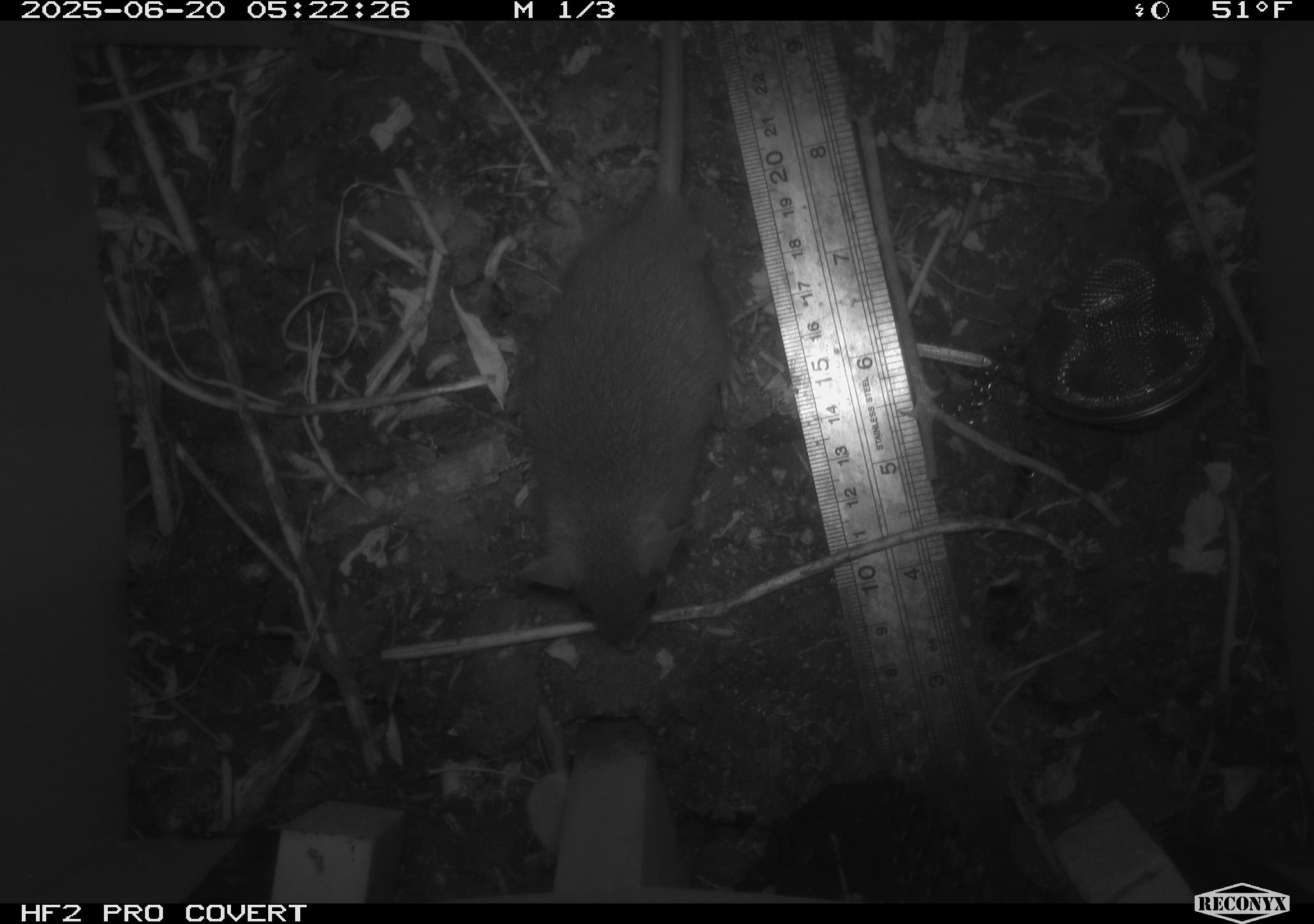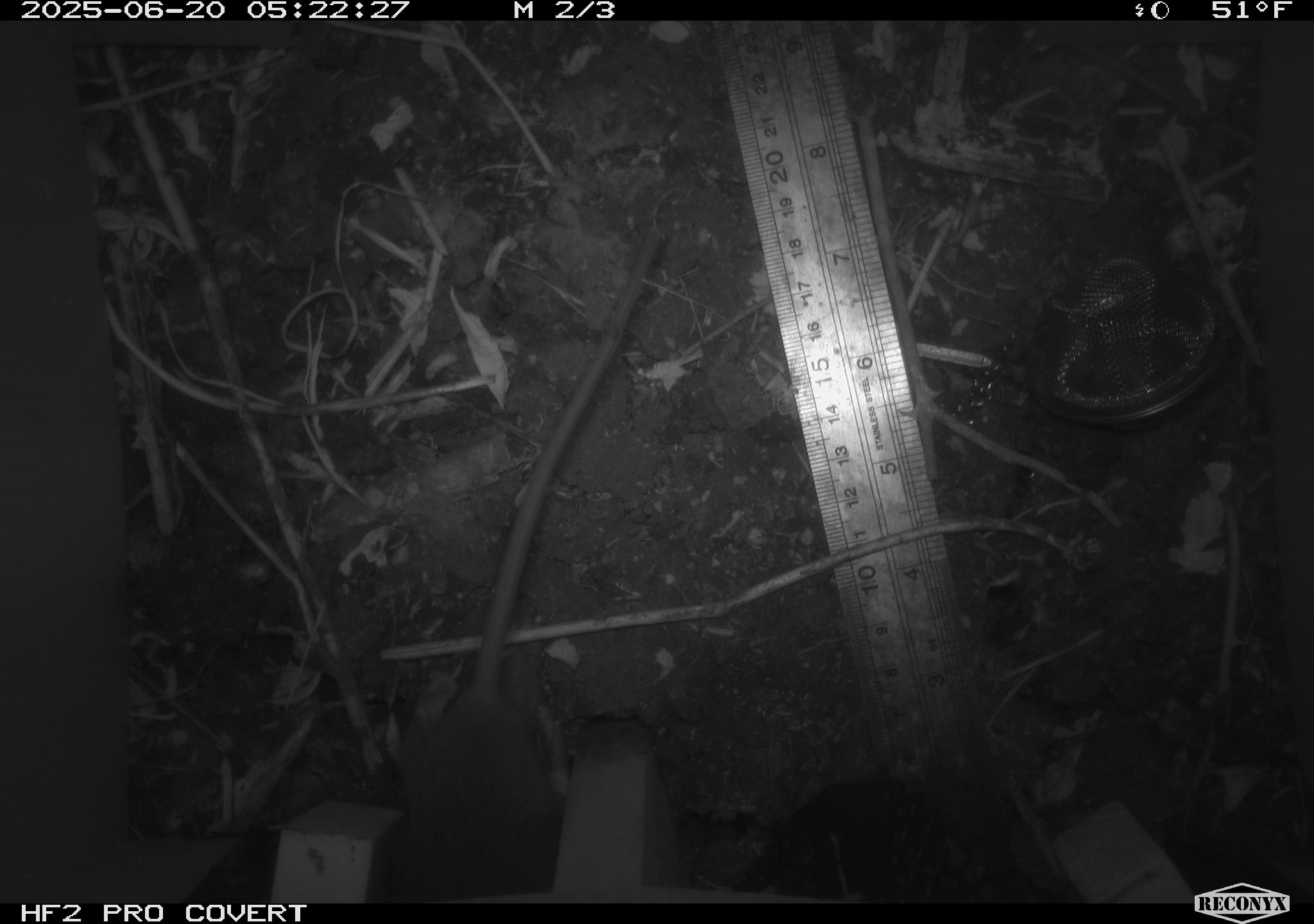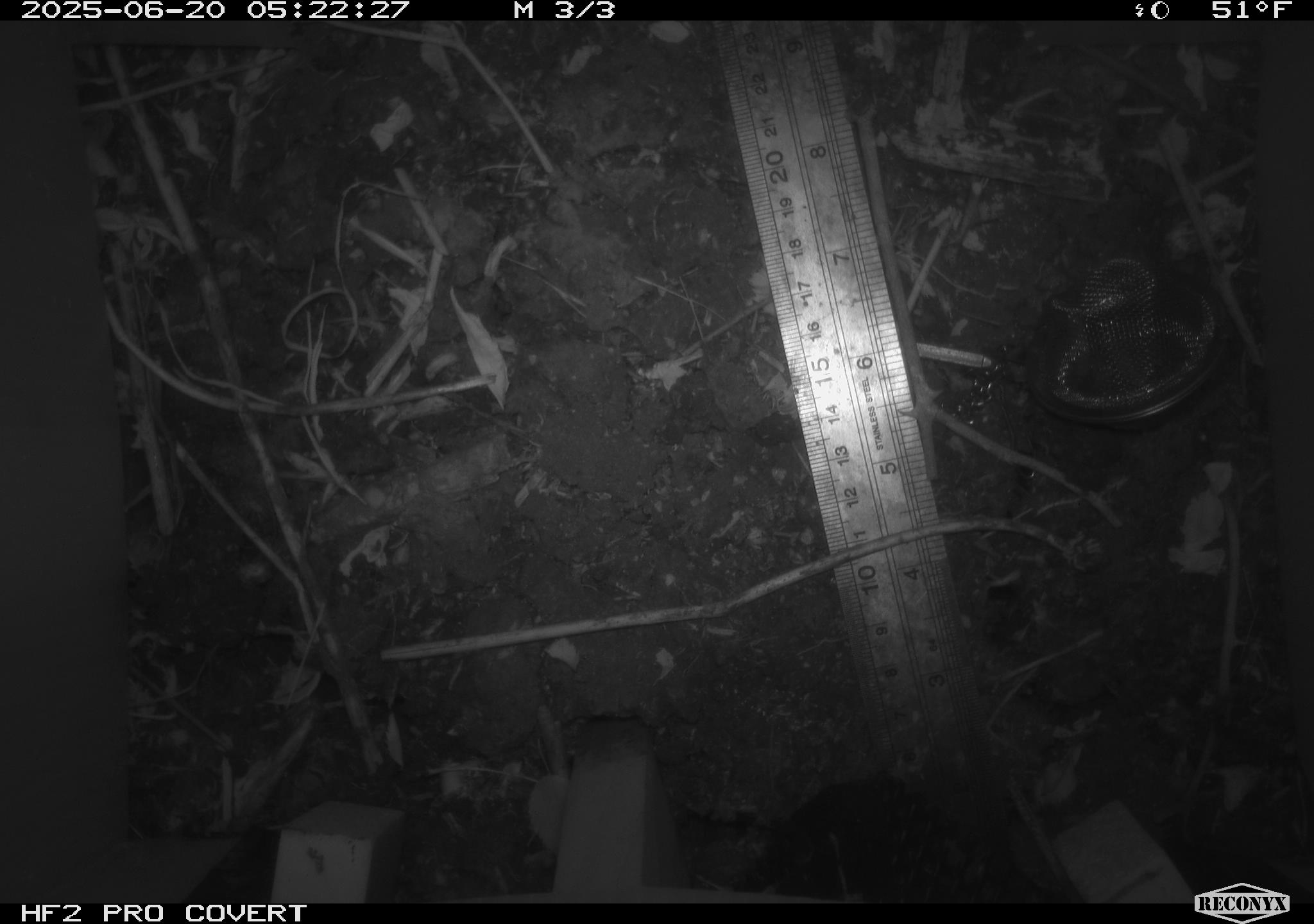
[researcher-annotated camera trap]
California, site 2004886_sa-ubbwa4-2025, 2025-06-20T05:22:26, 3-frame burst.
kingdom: Animalia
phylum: Chordata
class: Mammalia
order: Rodentia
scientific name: Rodentia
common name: rodent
Rodent (Rodentia).